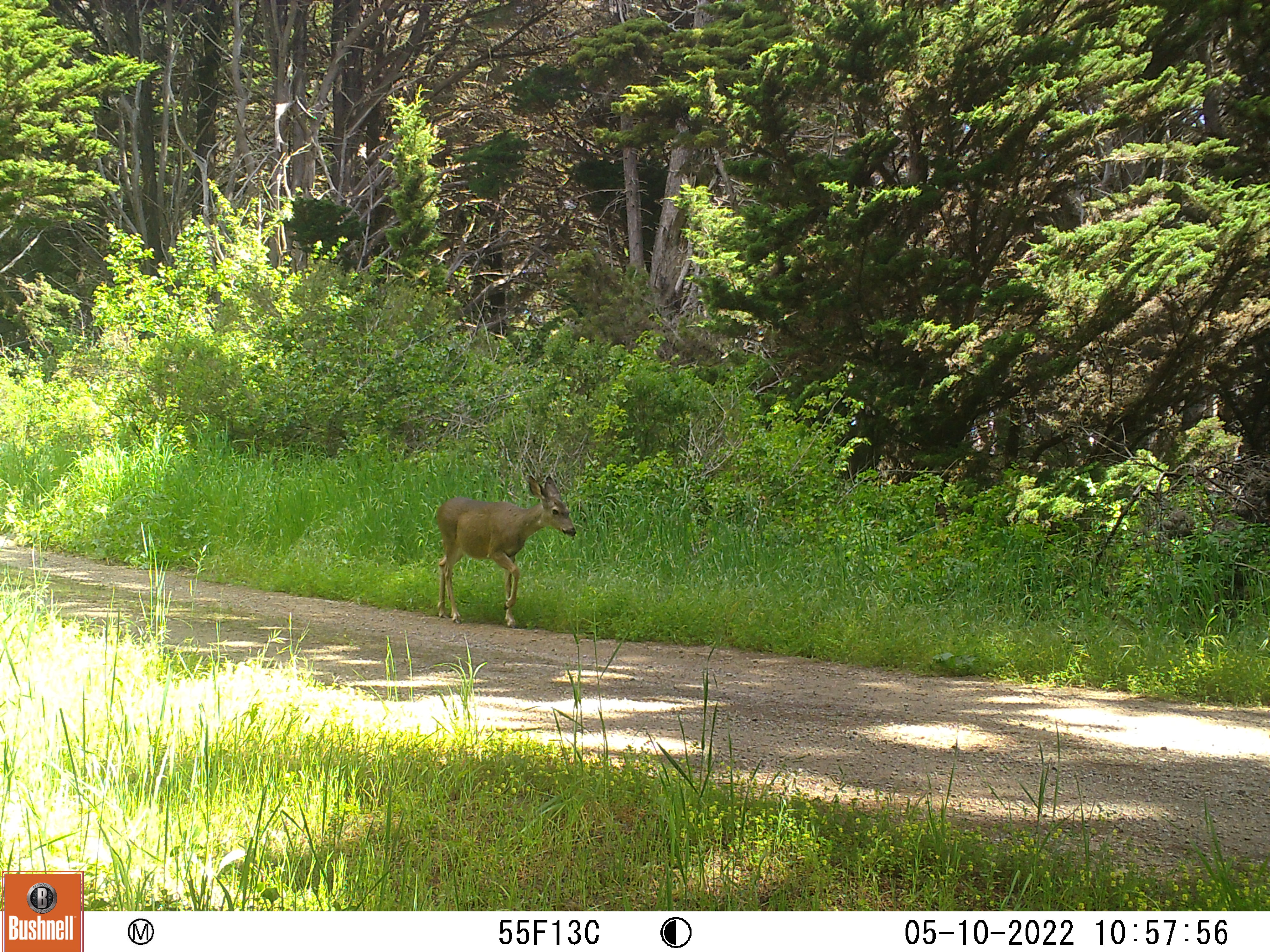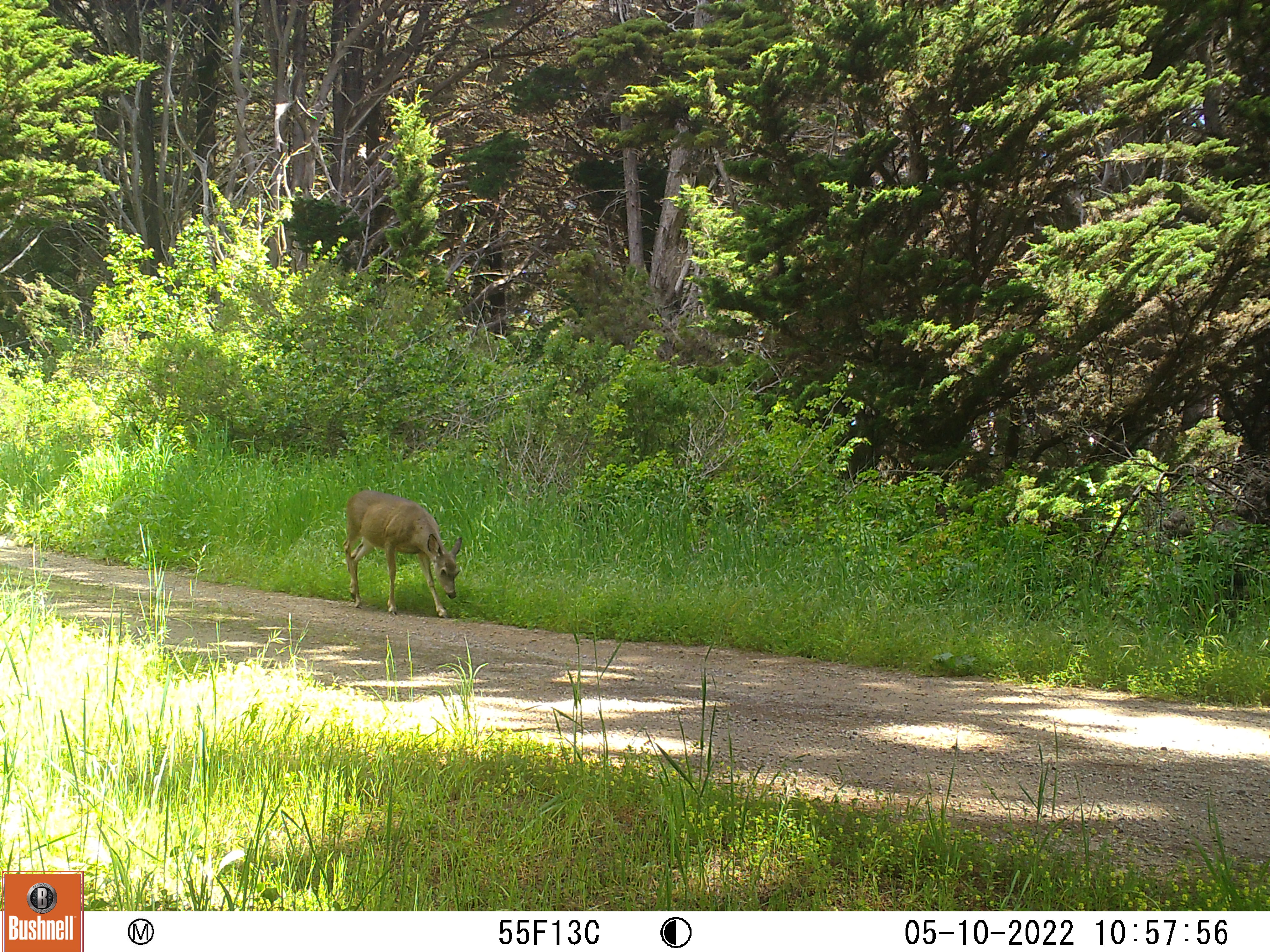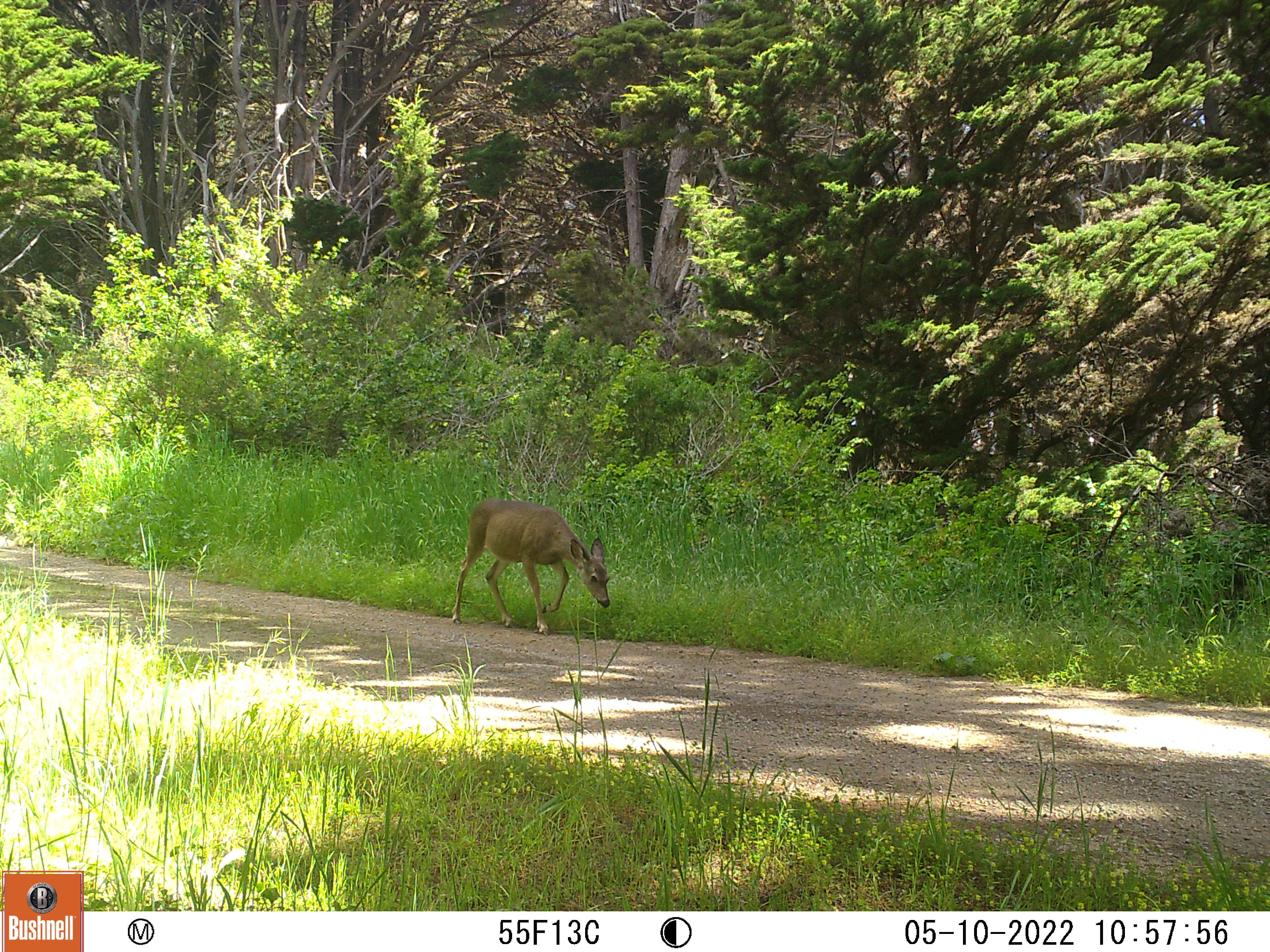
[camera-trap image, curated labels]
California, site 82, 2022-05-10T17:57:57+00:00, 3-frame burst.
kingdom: Animalia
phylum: Chordata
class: Mammalia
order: Artiodactyla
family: Cervidae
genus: Odocoileus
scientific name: Odocoileus hemionus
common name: mule deer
Mule deer (Odocoileus hemionus).